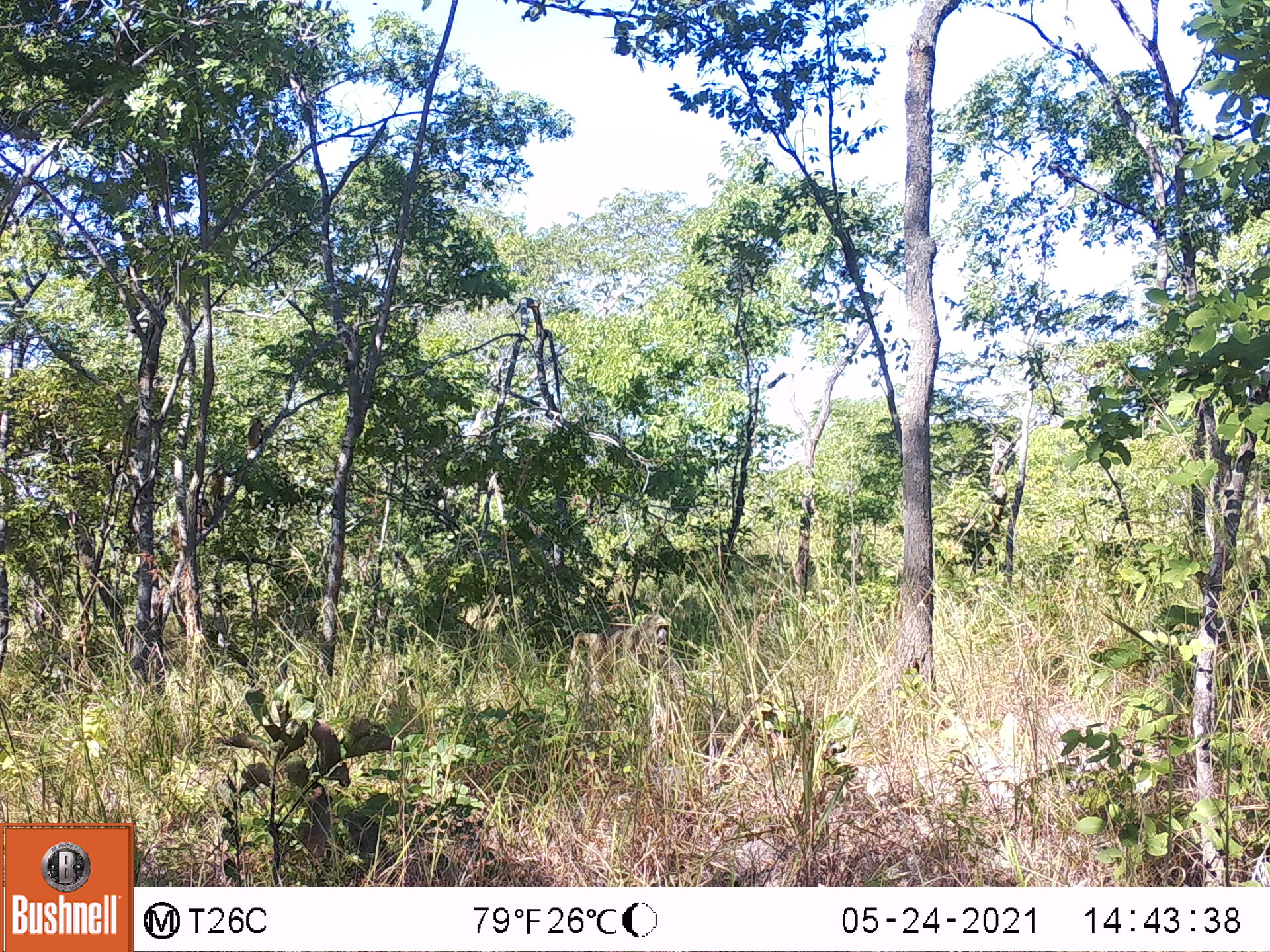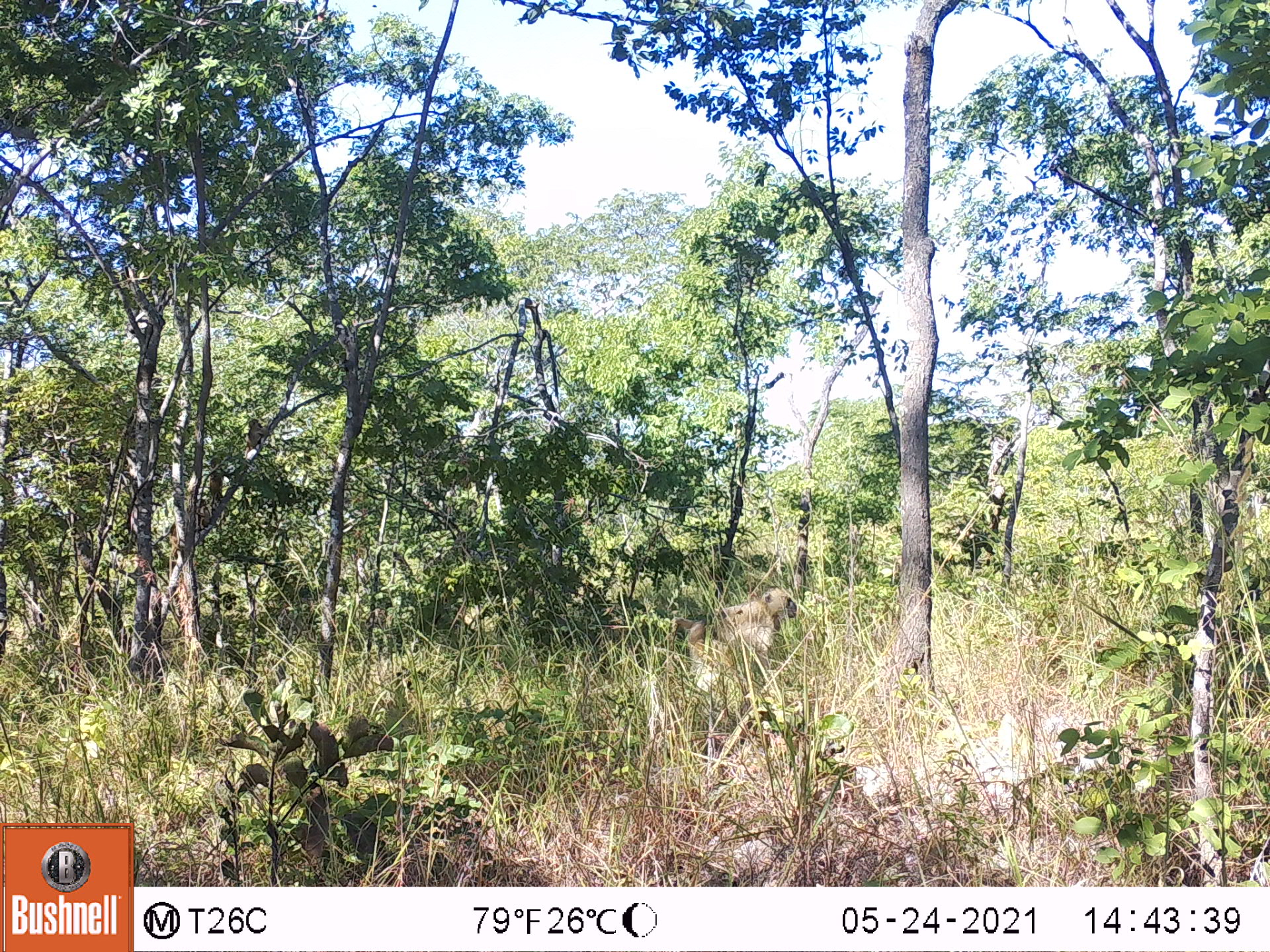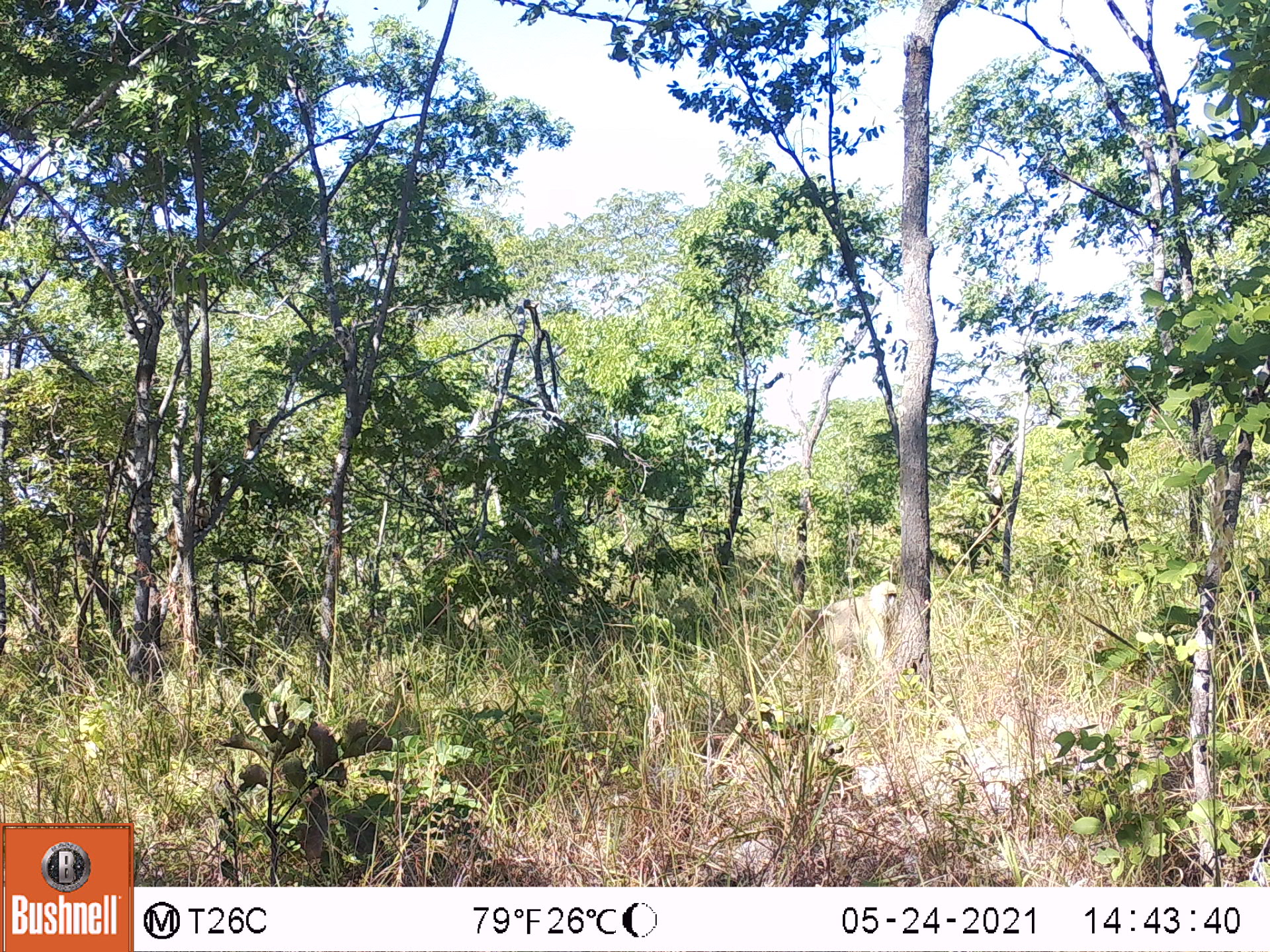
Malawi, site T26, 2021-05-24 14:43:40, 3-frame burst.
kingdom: Animalia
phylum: Chordata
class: Mammalia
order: Primates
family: Cercopithecidae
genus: Papio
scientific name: Papio cynocephalus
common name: yellow baboon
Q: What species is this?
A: Yellow baboon (Papio cynocephalus).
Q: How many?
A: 1.